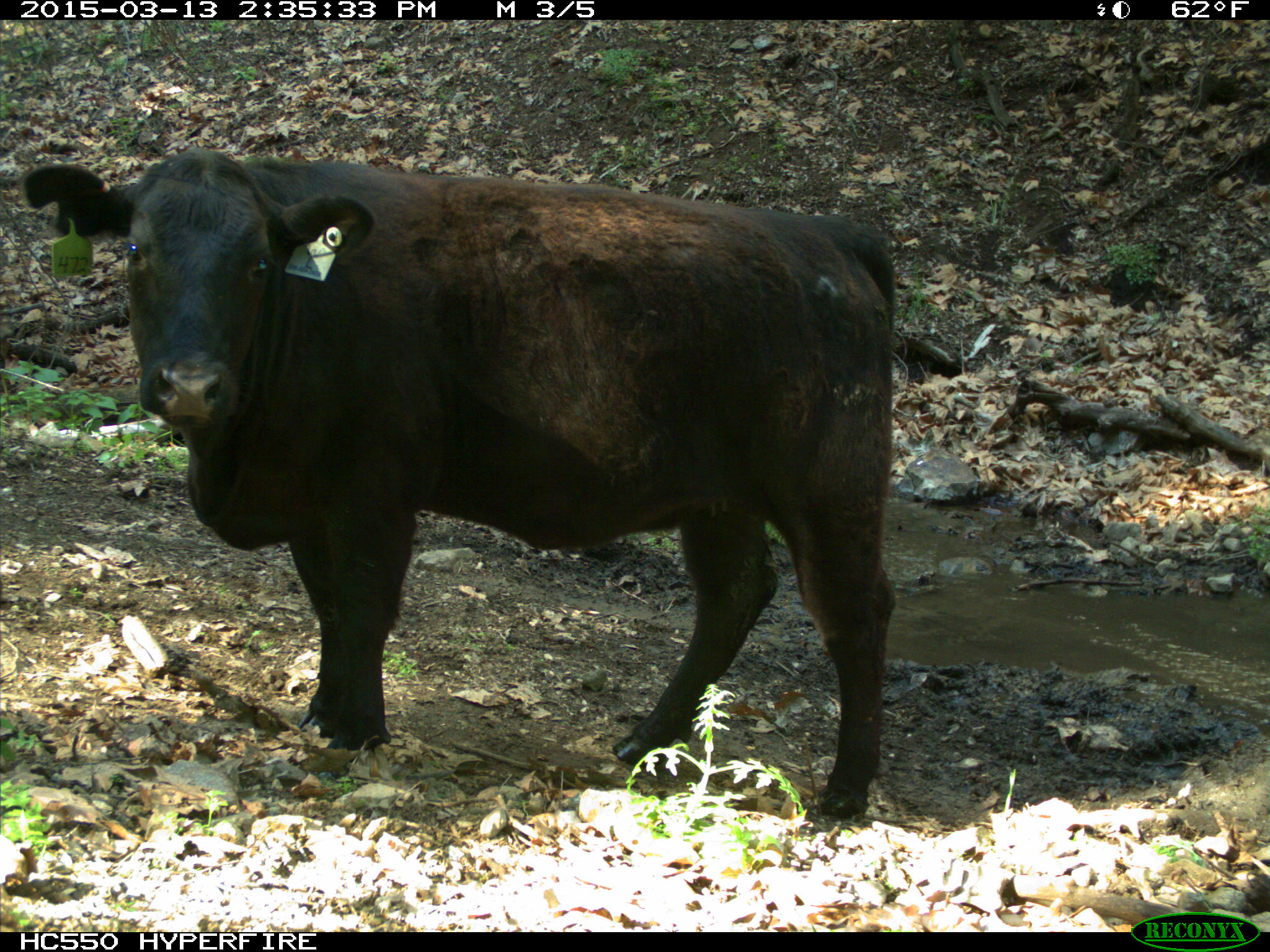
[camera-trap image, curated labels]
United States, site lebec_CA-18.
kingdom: Animalia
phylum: Chordata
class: Mammalia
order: Artiodactyla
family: Bovidae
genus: Bos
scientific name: Bos taurus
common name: domestic cow